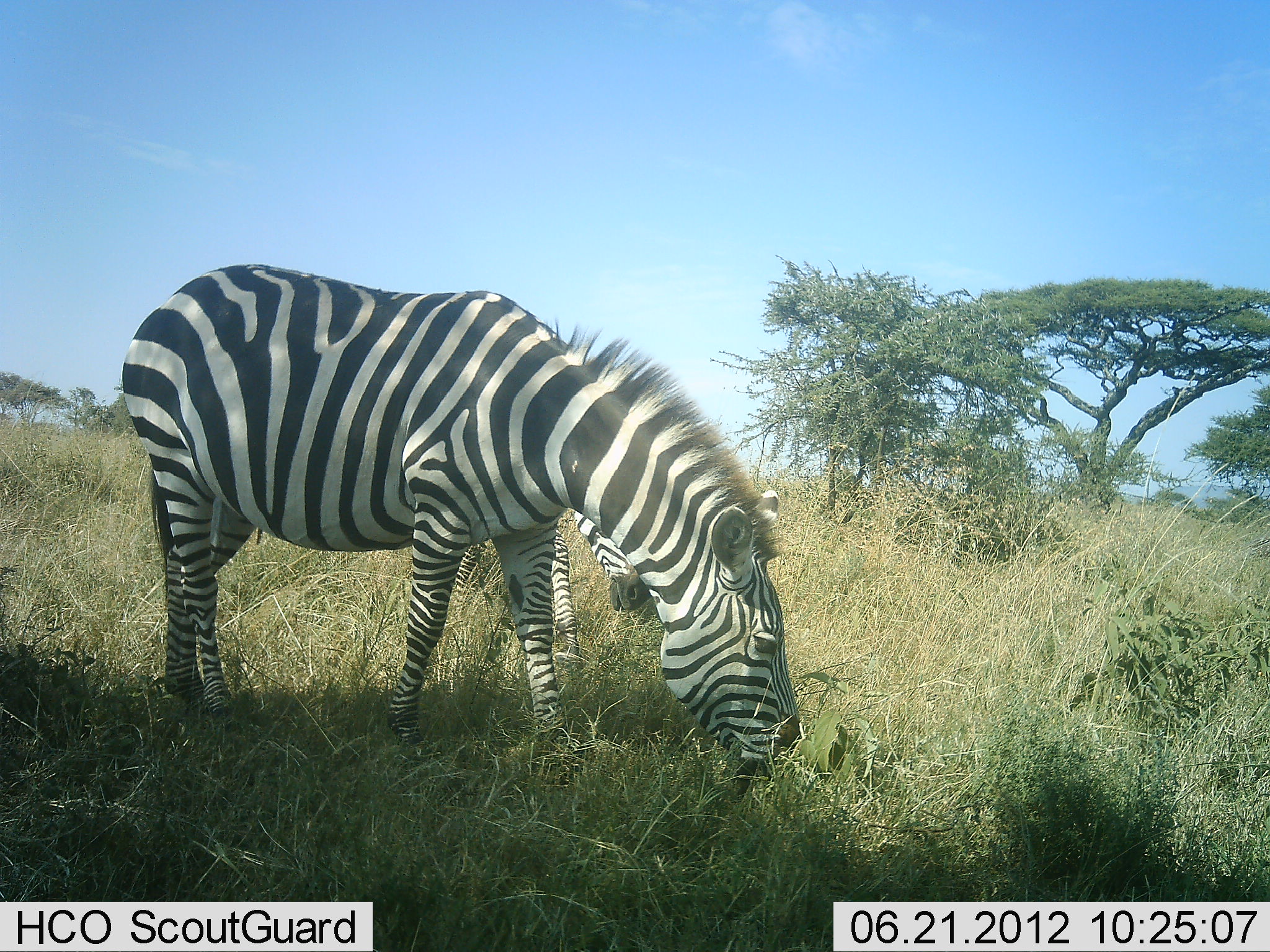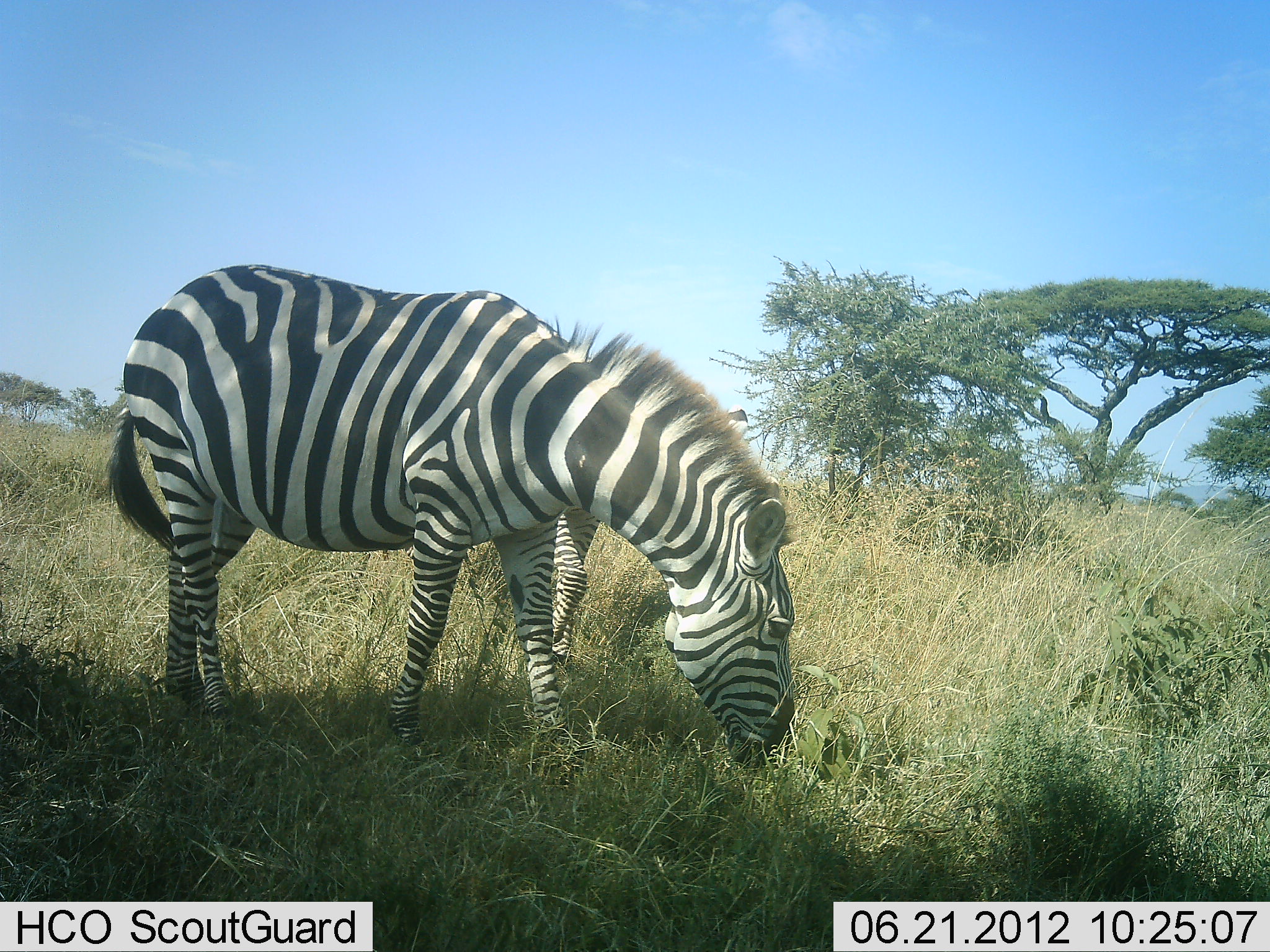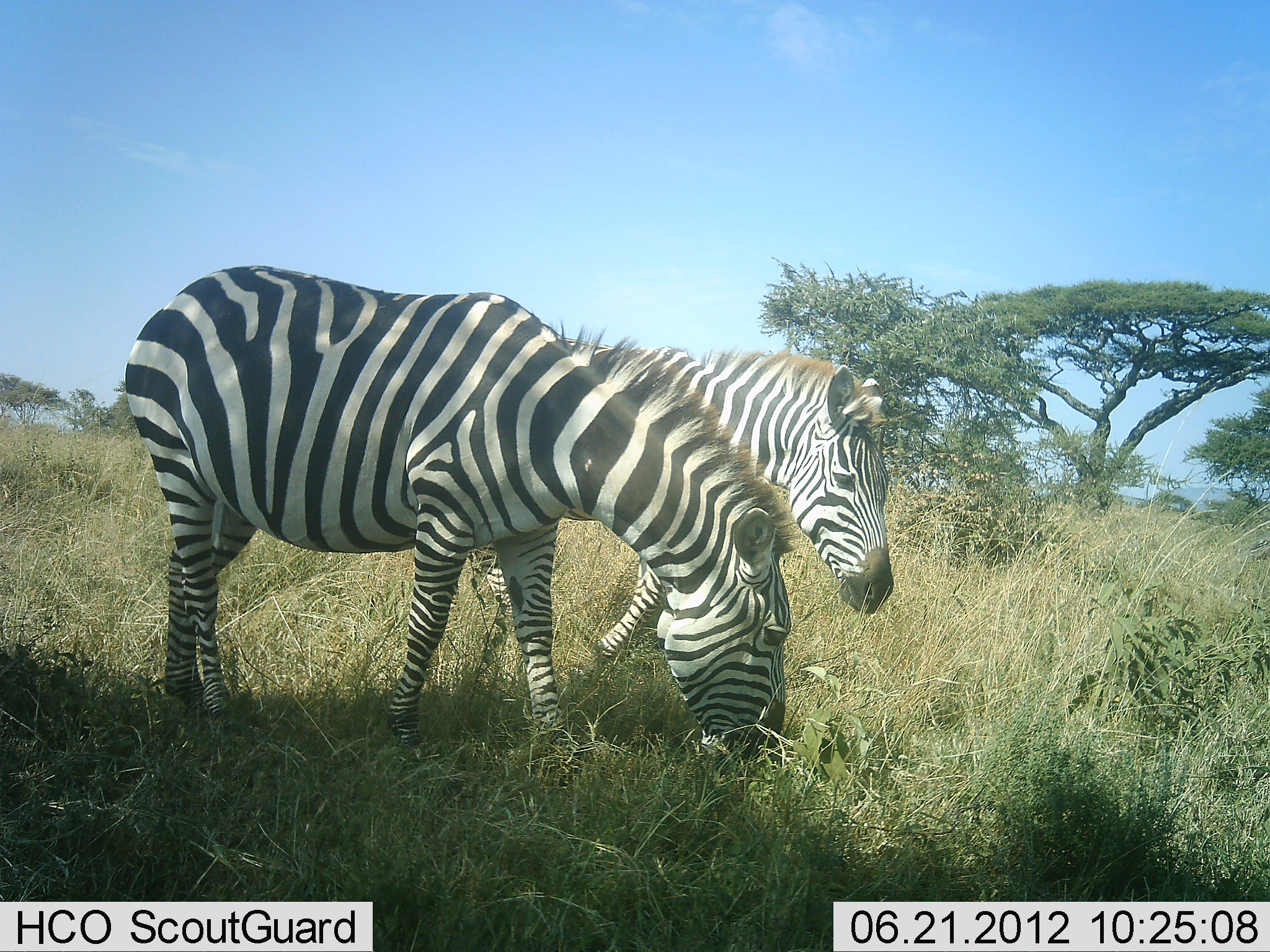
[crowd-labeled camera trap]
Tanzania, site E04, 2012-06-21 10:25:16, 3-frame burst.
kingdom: Animalia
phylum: Chordata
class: Mammalia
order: Perissodactyla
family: Equidae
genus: Equus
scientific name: Equus quagga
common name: plains zebra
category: zebra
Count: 2.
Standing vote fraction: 30%.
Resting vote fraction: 0%.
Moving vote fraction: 40%.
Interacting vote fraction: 0%.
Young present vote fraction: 0%.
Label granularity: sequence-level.